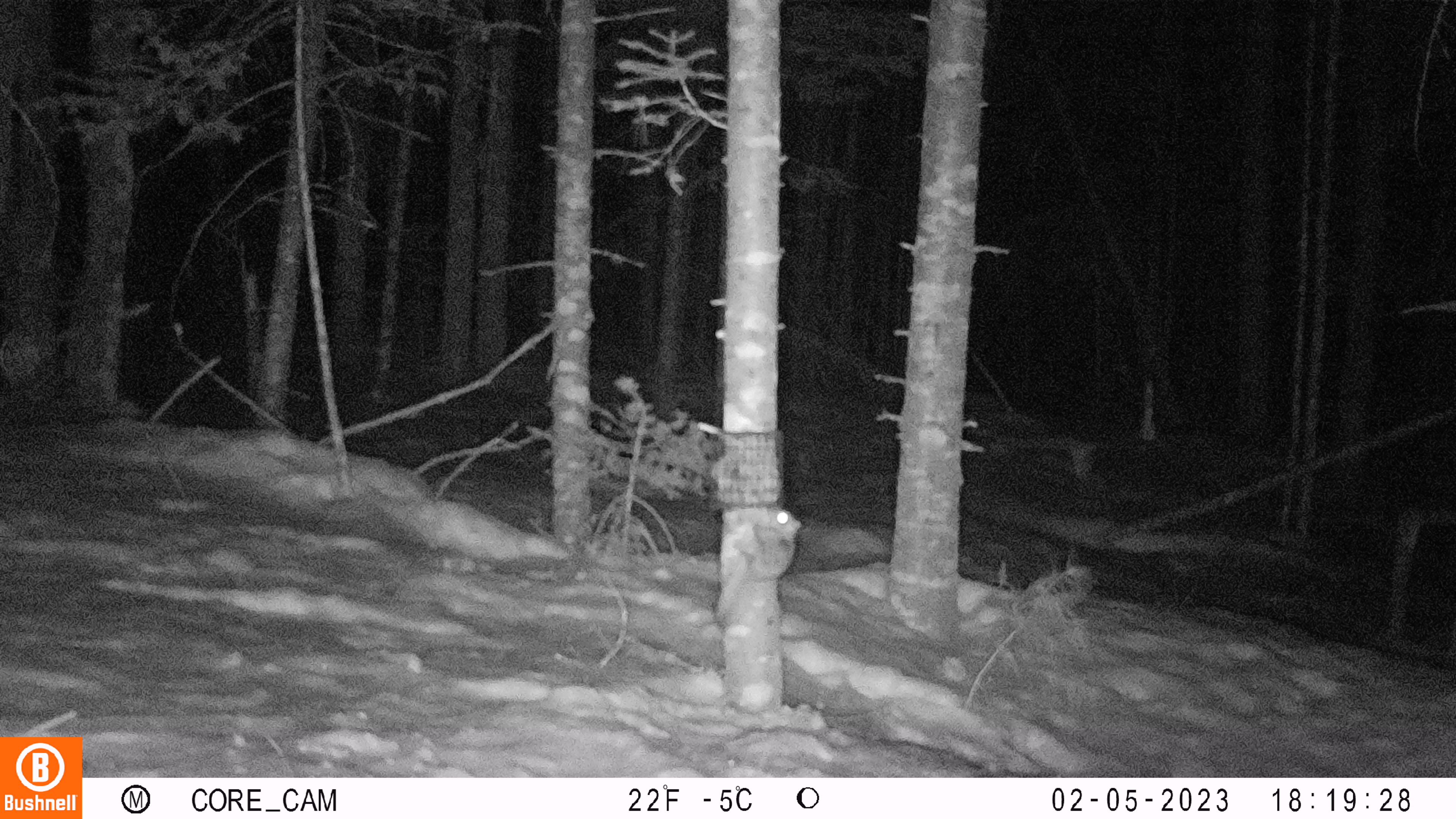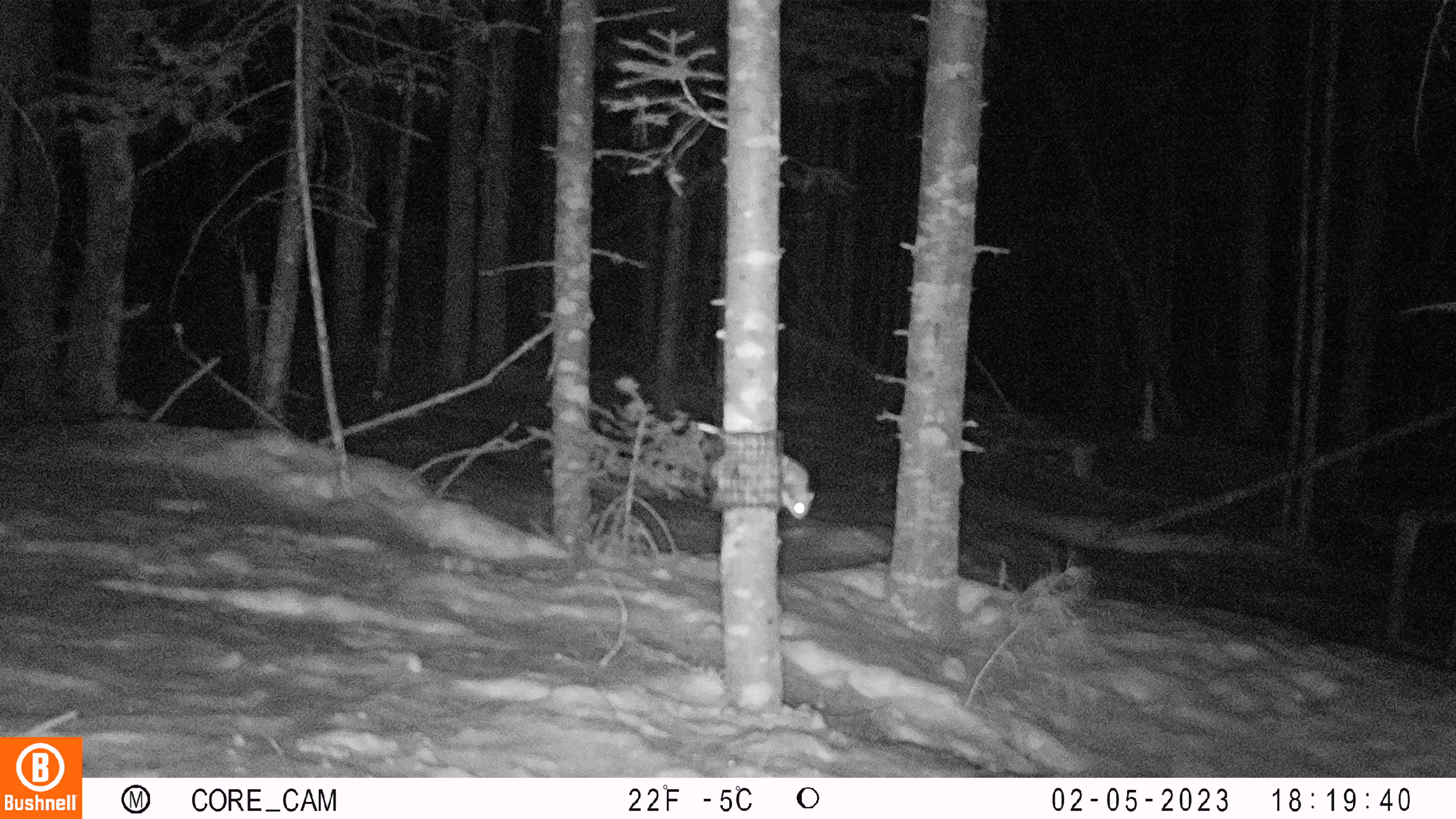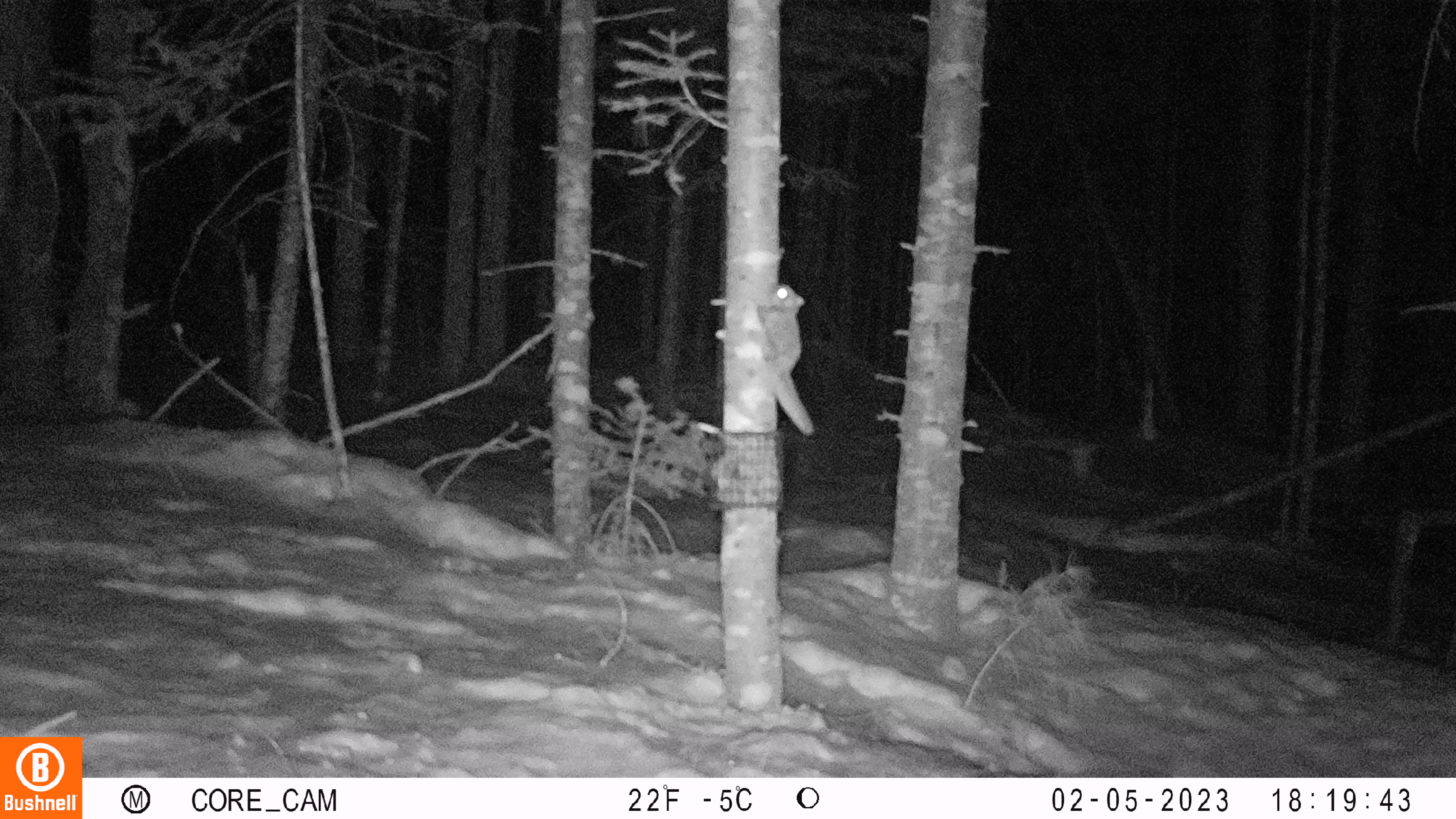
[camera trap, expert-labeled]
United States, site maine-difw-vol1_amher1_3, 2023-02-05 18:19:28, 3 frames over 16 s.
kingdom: Animalia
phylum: Chordata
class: Mammalia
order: Rodentia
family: Sciuridae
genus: Glaucomys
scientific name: Glaucomys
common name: flying squirrel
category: flying squirrel sp.